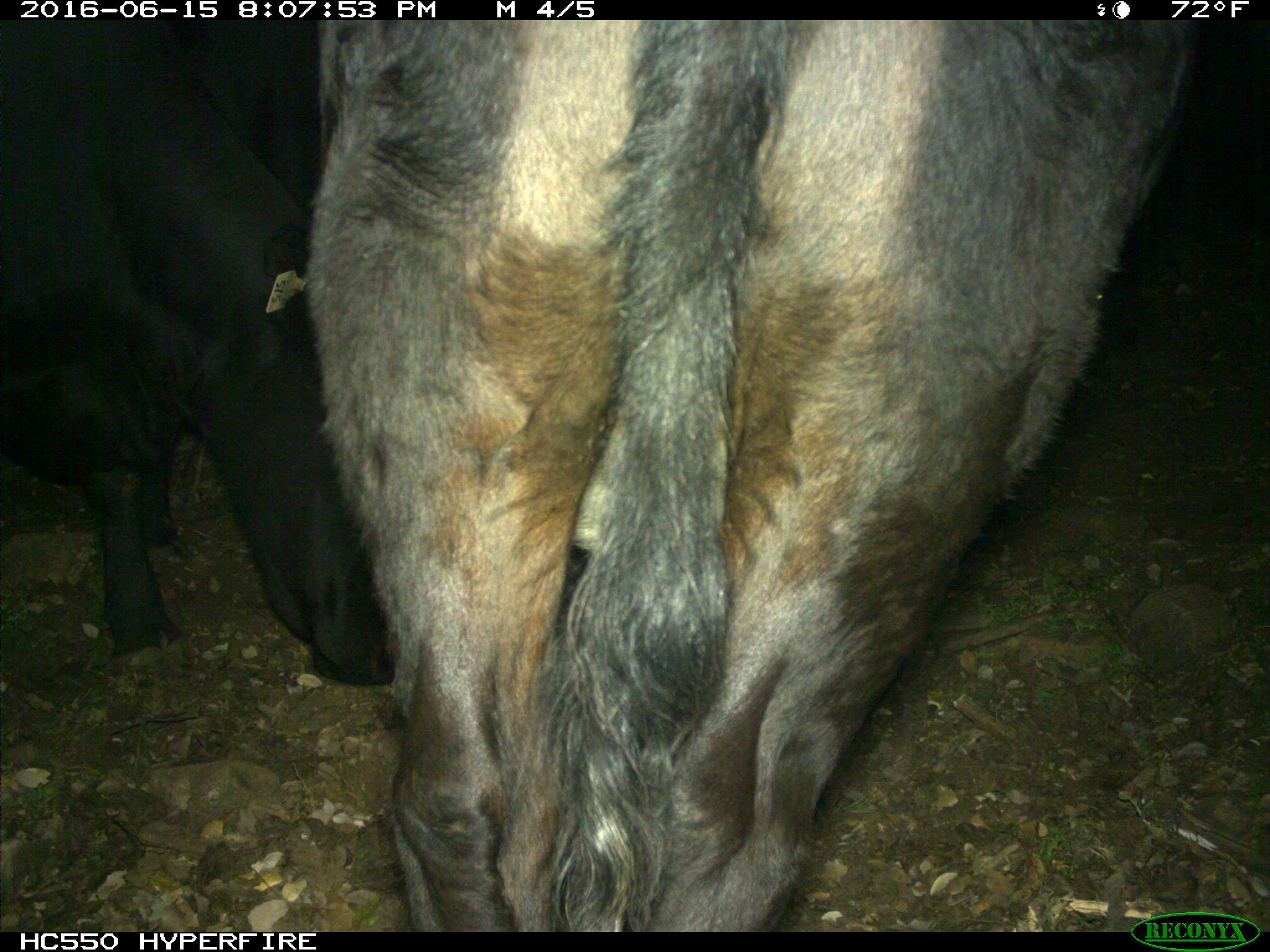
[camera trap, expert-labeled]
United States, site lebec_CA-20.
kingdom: Animalia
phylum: Chordata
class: Mammalia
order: Artiodactyla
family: Bovidae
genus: Bos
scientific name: Bos taurus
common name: domestic cow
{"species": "Bos taurus (domestic cow)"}